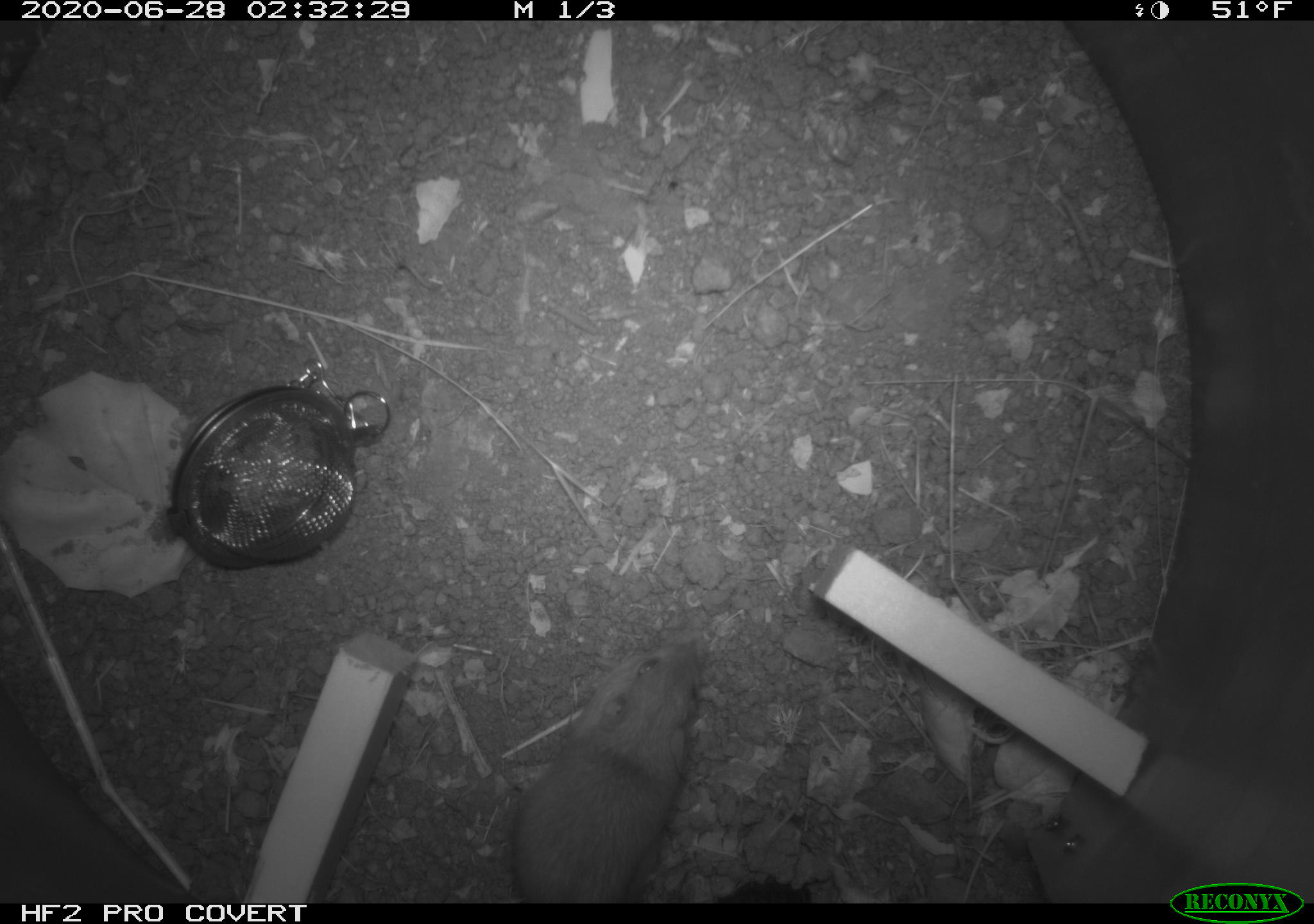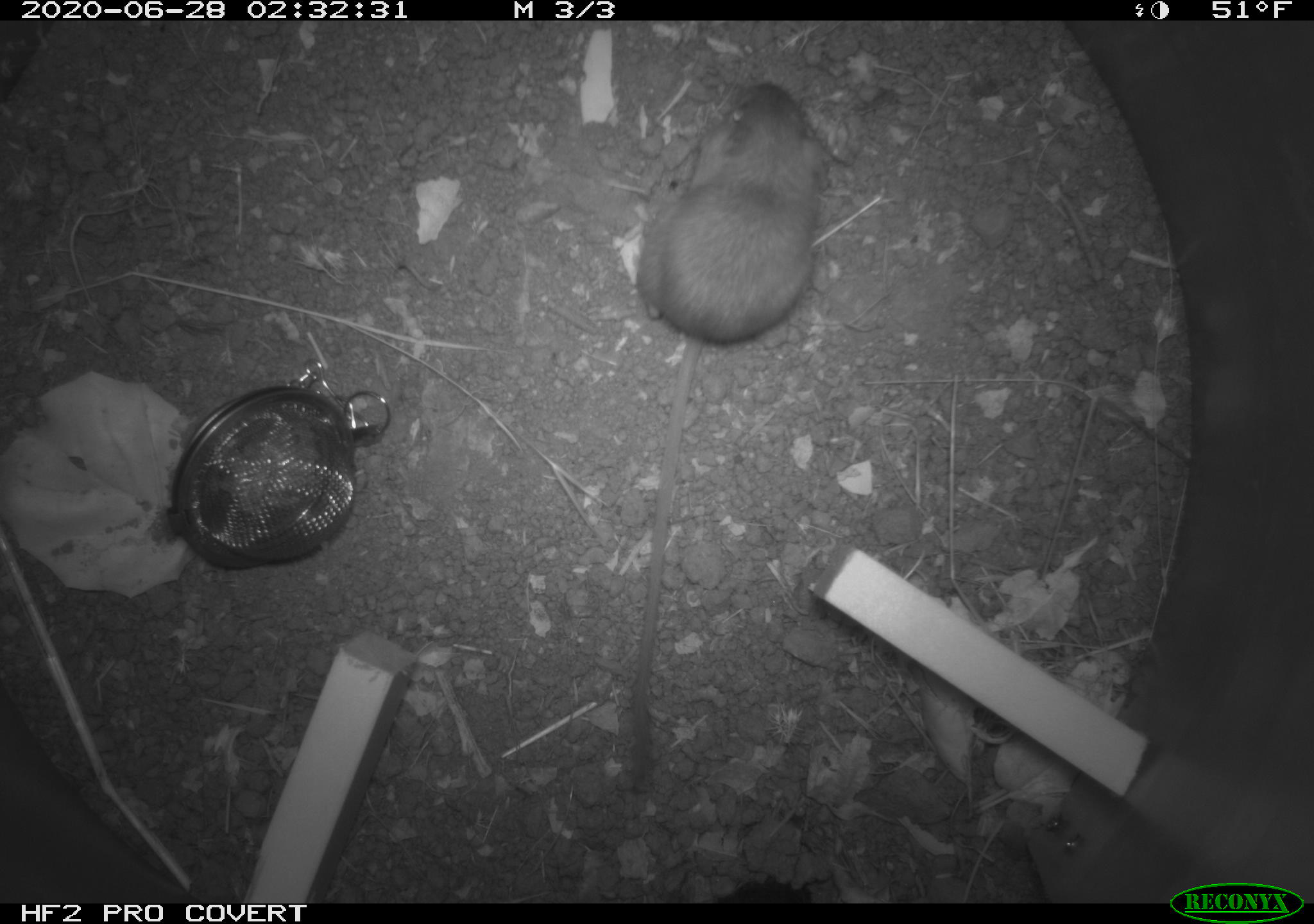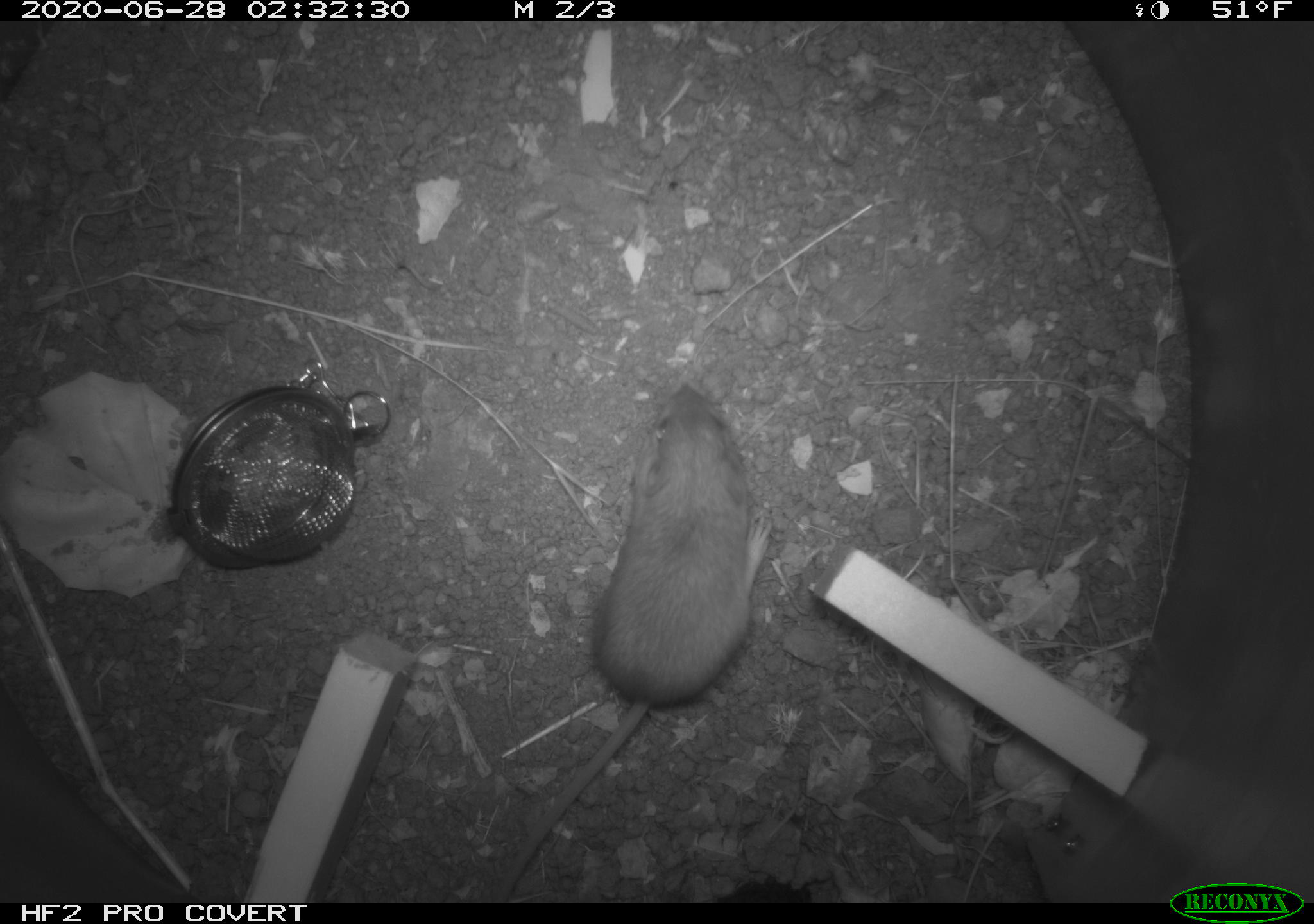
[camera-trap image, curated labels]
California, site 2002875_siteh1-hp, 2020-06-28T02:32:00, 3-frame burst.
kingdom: Animalia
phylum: Chordata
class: Mammalia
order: Rodentia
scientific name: Rodentia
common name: rodent